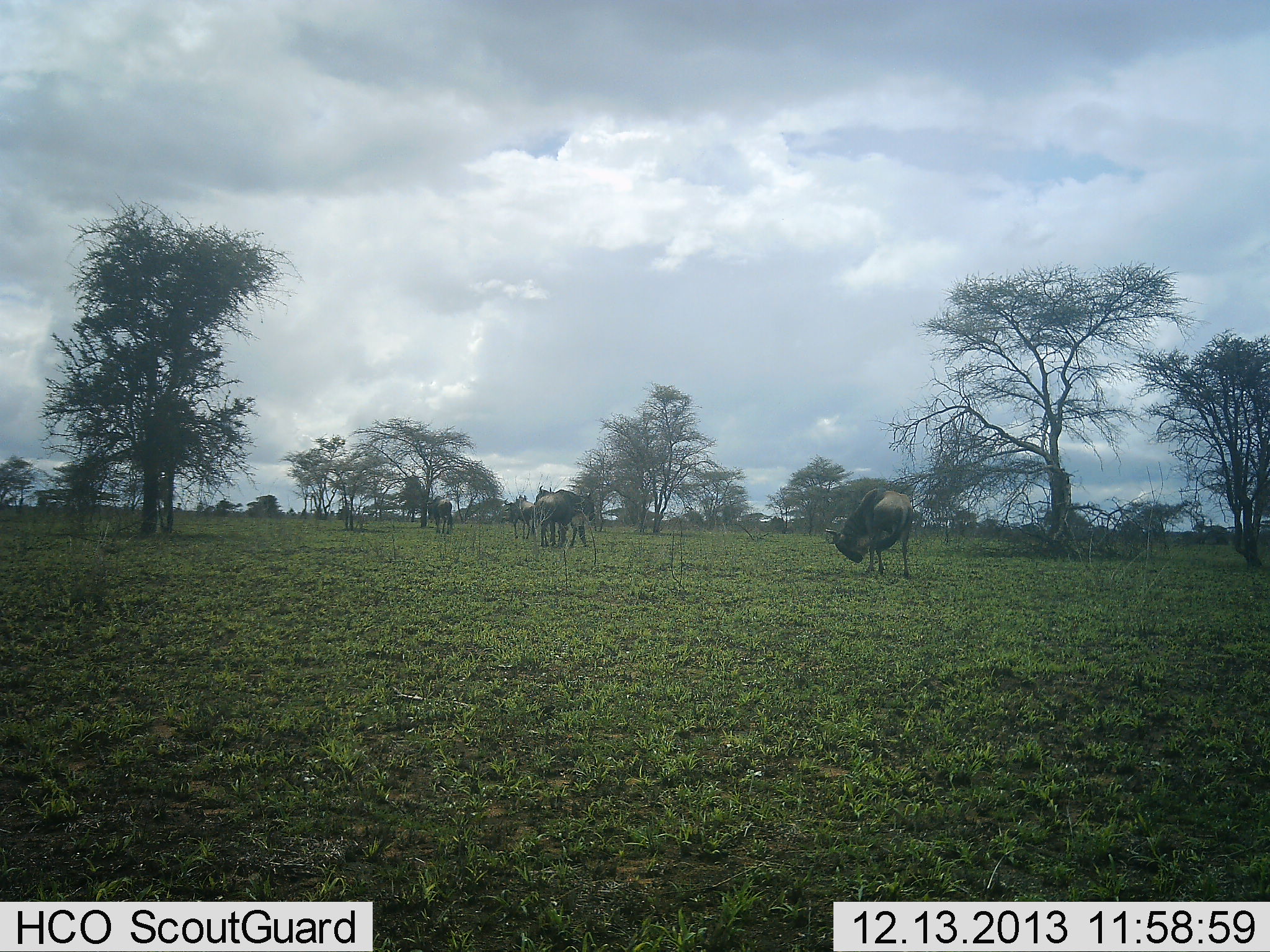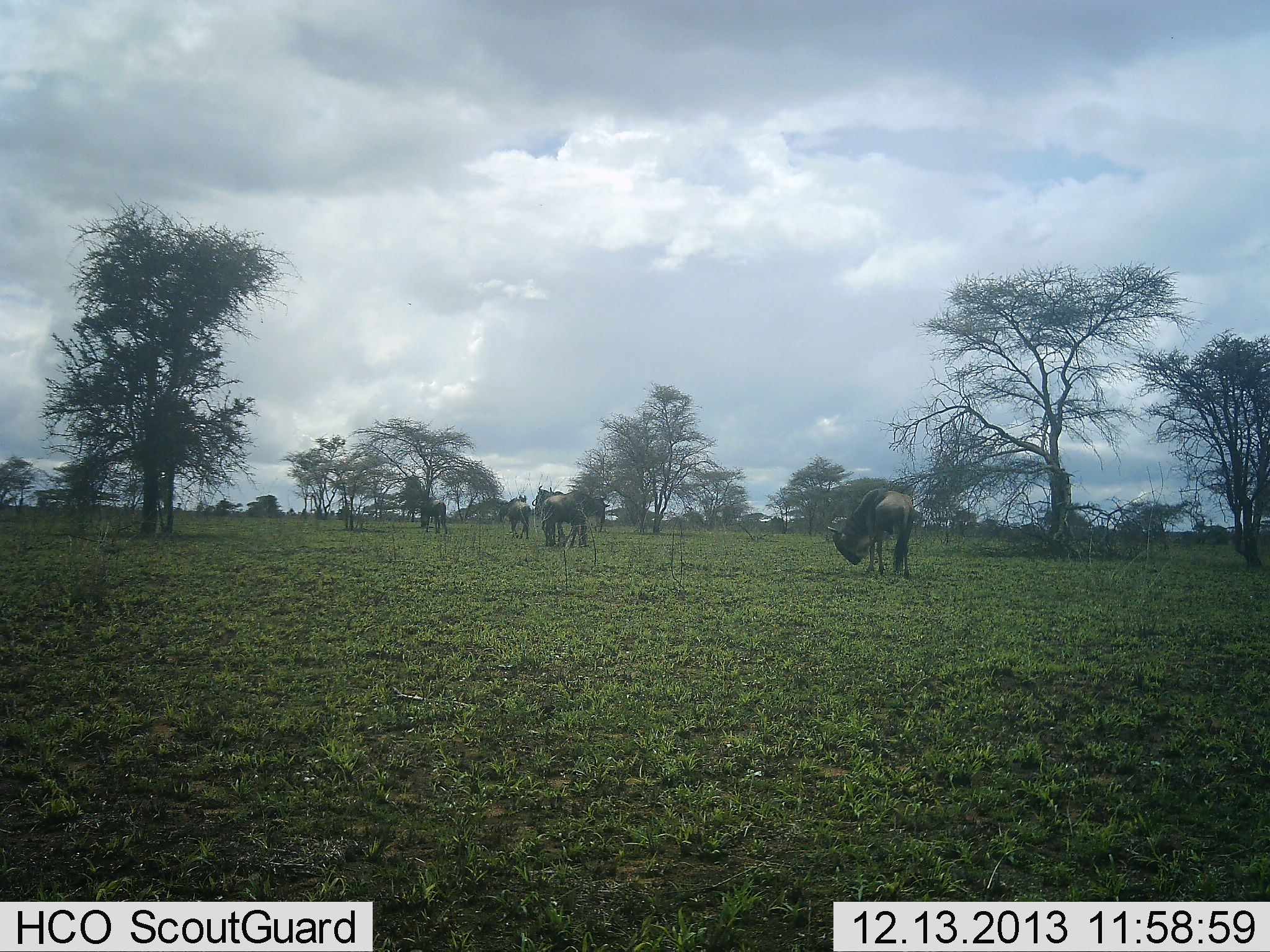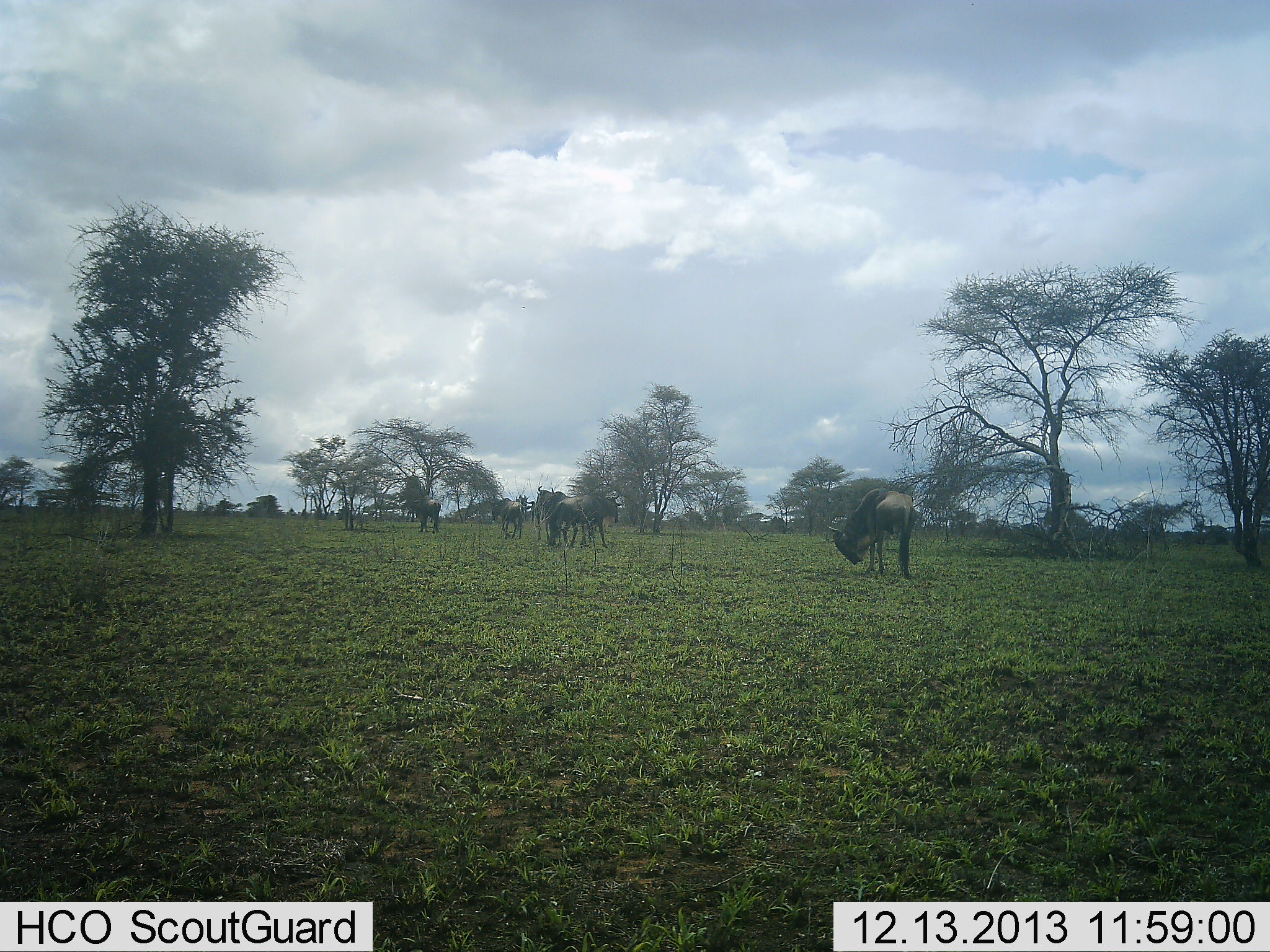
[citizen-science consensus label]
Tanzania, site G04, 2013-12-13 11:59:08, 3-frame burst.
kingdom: Animalia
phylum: Chordata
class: Mammalia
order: Artiodactyla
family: Bovidae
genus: Connochaetes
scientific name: Connochaetes taurinus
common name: blue wildebeest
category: wildebeest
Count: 5.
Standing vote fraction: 70%.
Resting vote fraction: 0%.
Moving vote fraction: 80%.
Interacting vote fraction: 0%.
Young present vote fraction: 0%.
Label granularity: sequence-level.